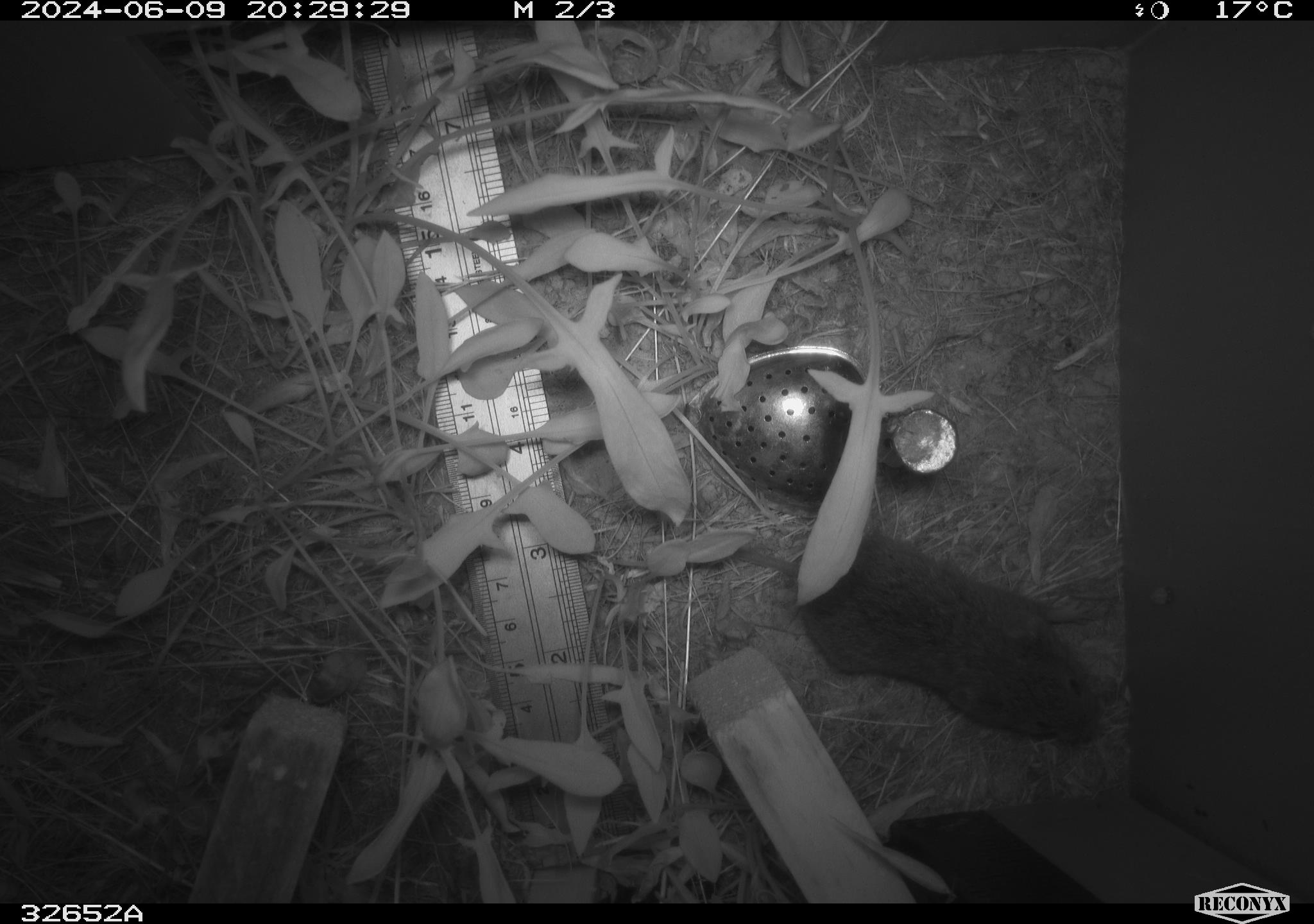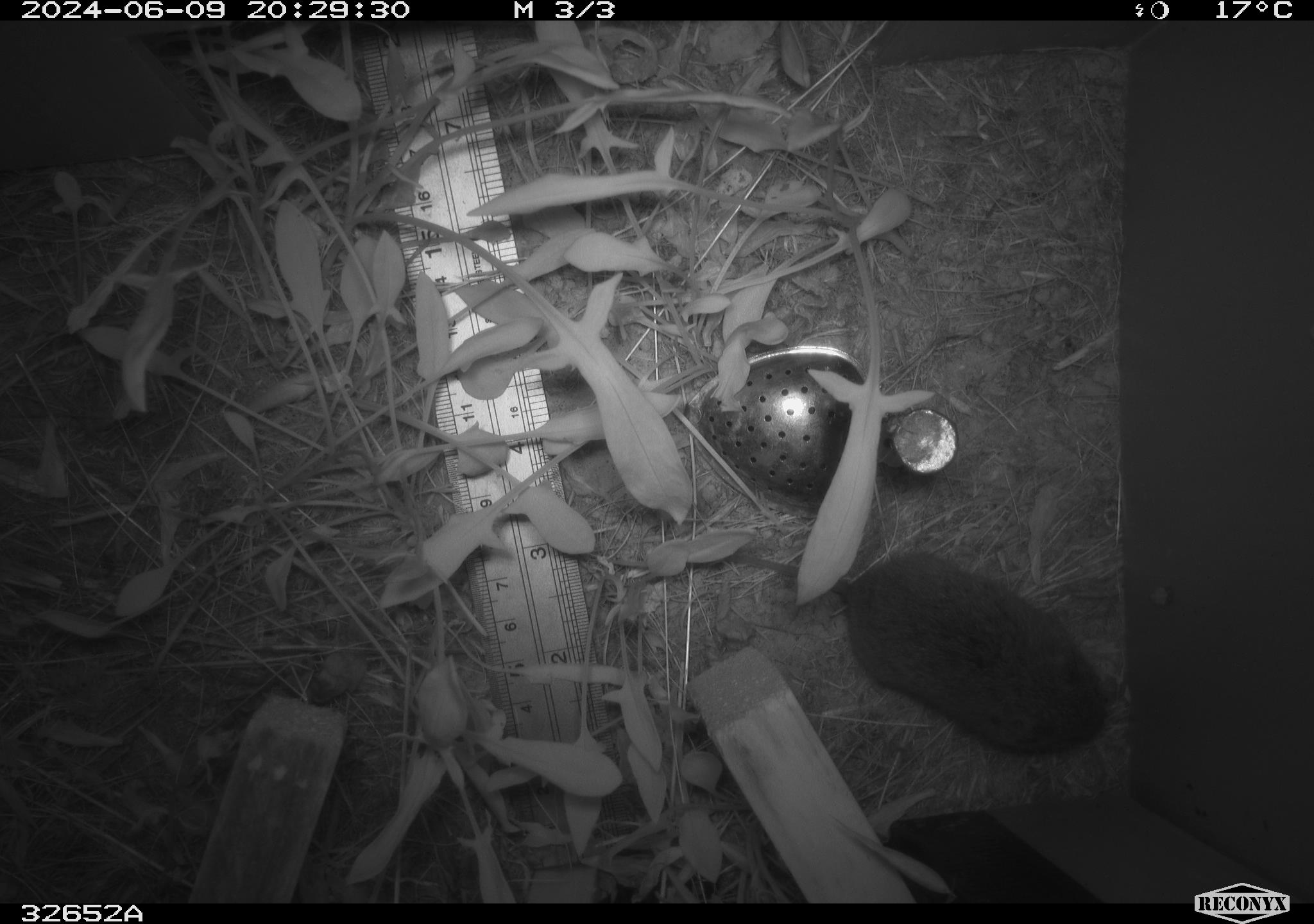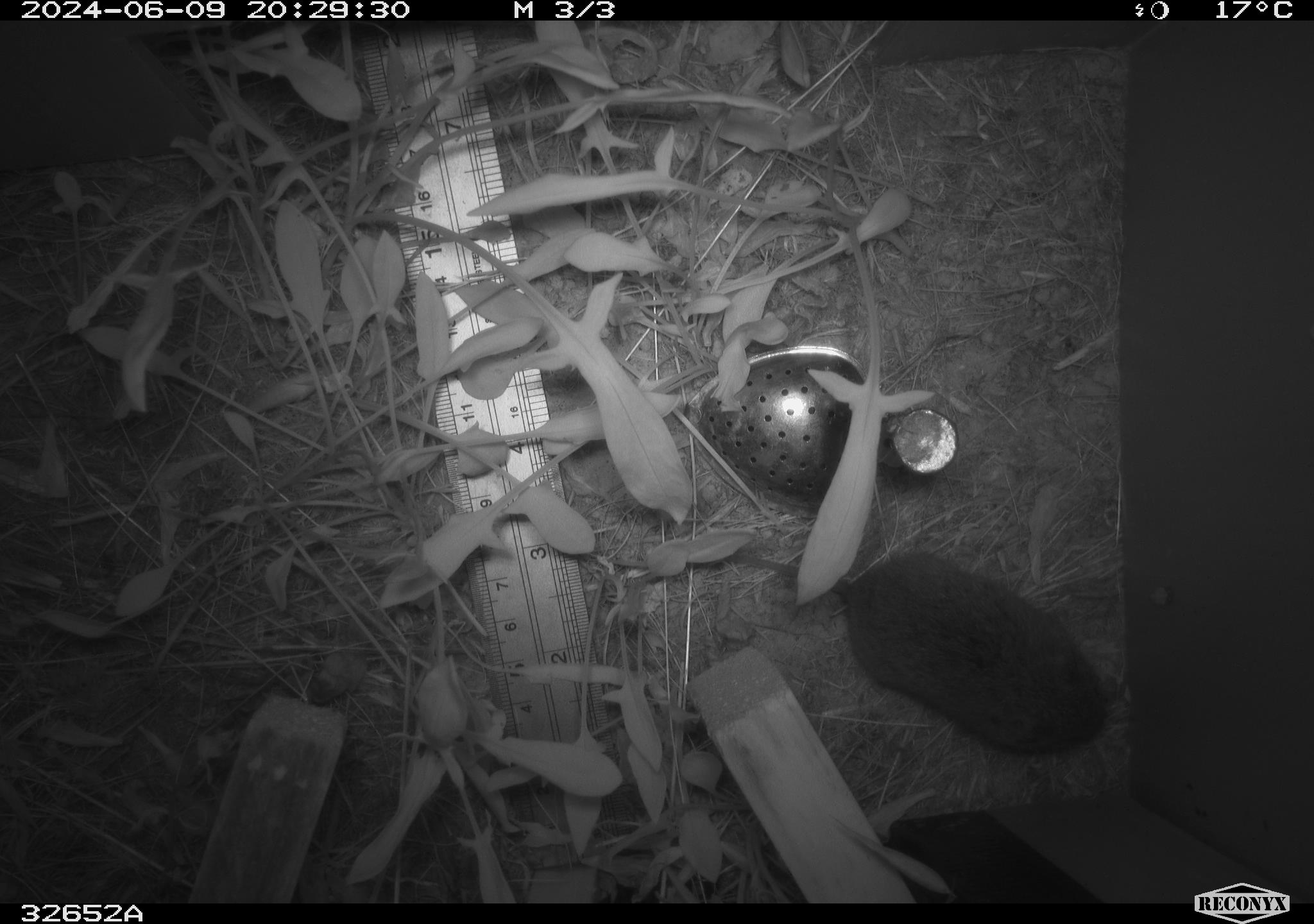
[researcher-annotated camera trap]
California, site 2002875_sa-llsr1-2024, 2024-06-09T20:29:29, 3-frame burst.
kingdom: Animalia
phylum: Chordata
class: Mammalia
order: Rodentia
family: Cricetidae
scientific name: Arvicolinae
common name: voles, lemmings, and muskrats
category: arvicolinae subfamily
Arvicolinae subfamily (voles, lemmings, and muskrats) (Arvicolinae).